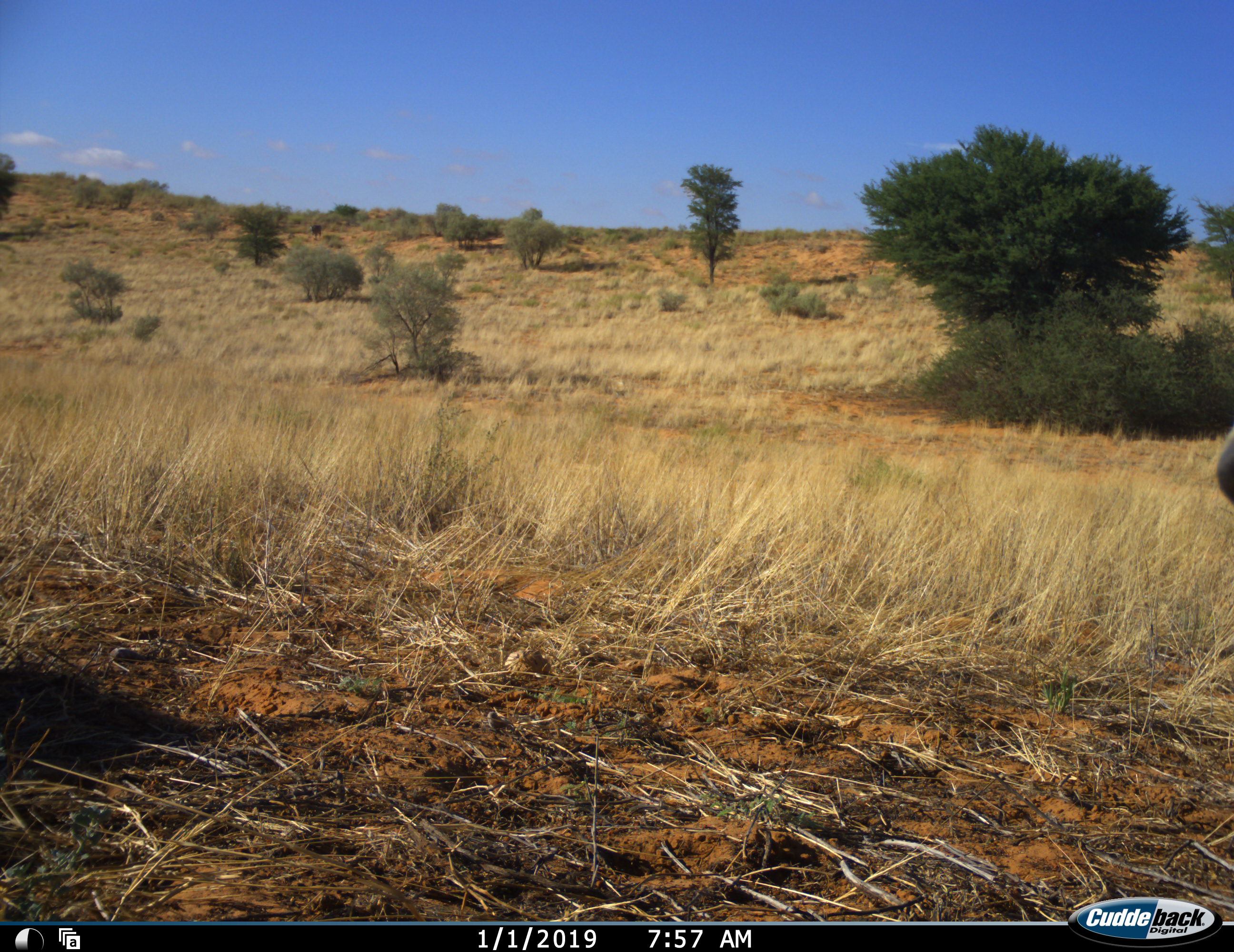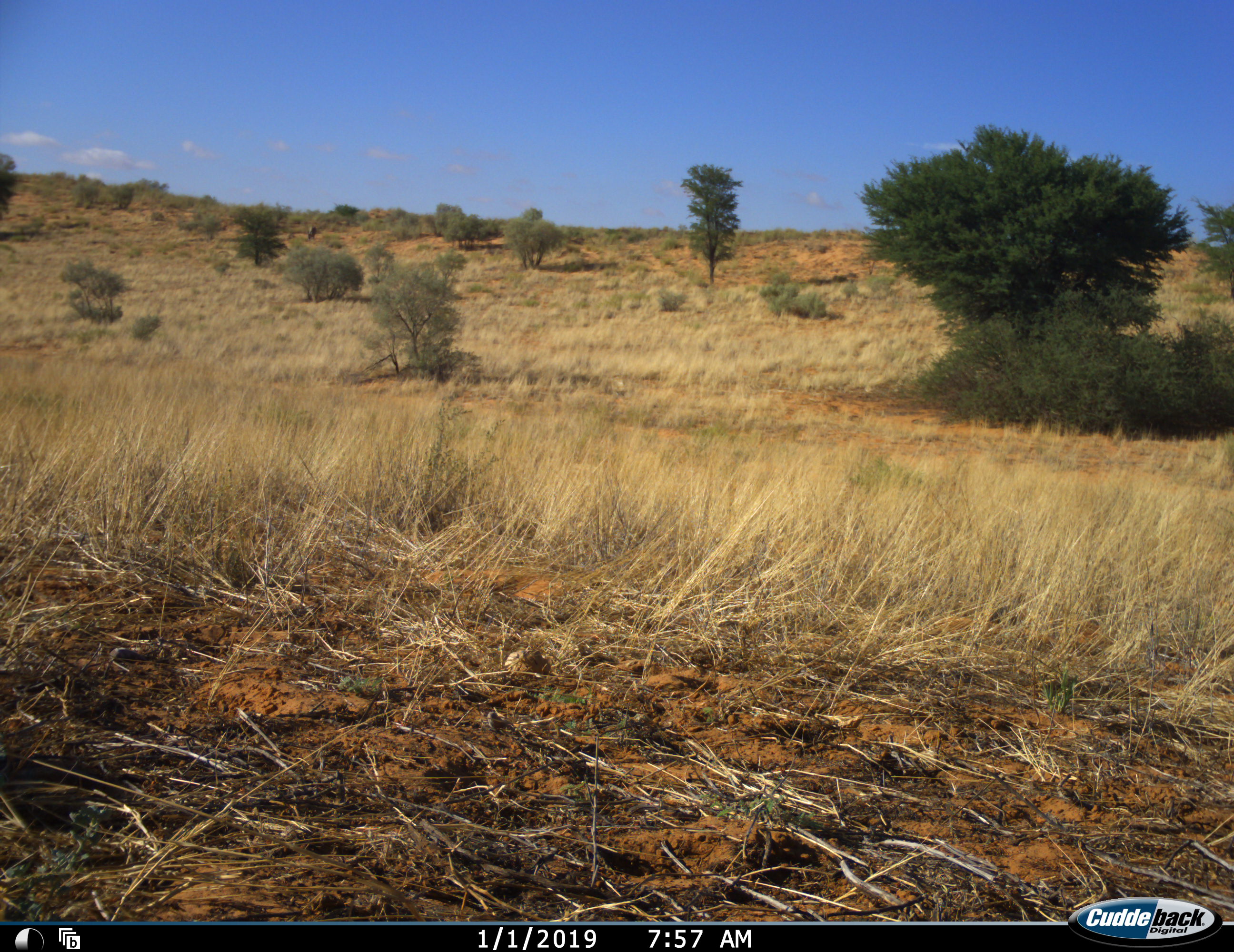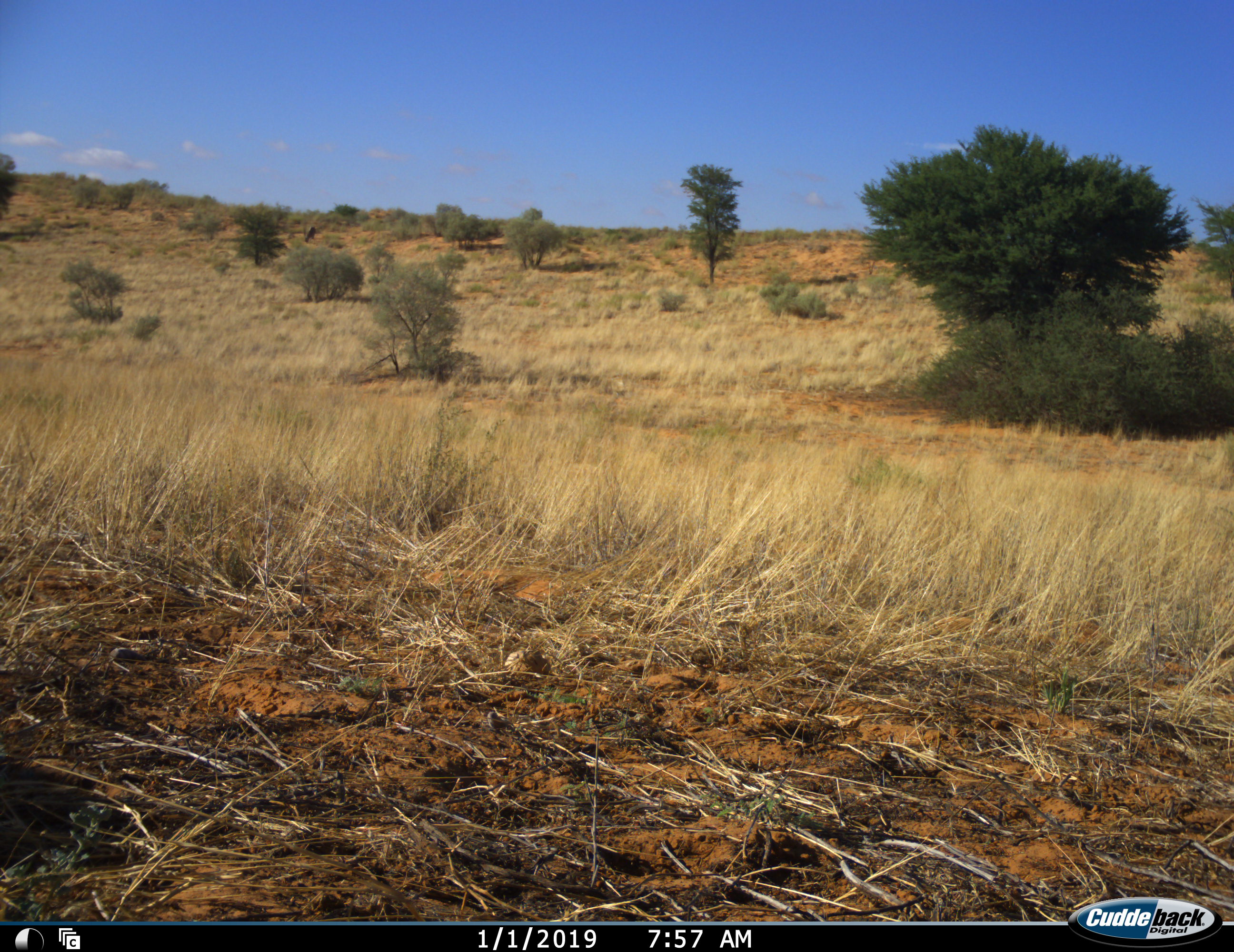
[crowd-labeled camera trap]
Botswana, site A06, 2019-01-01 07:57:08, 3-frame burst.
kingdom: Animalia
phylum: Chordata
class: Mammalia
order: Artiodactyla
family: Bovidae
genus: Oryx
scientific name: Oryx gazella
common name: gemsbok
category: gemsbokoryx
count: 1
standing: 67%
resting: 0%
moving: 33%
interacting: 0%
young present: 0%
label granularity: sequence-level